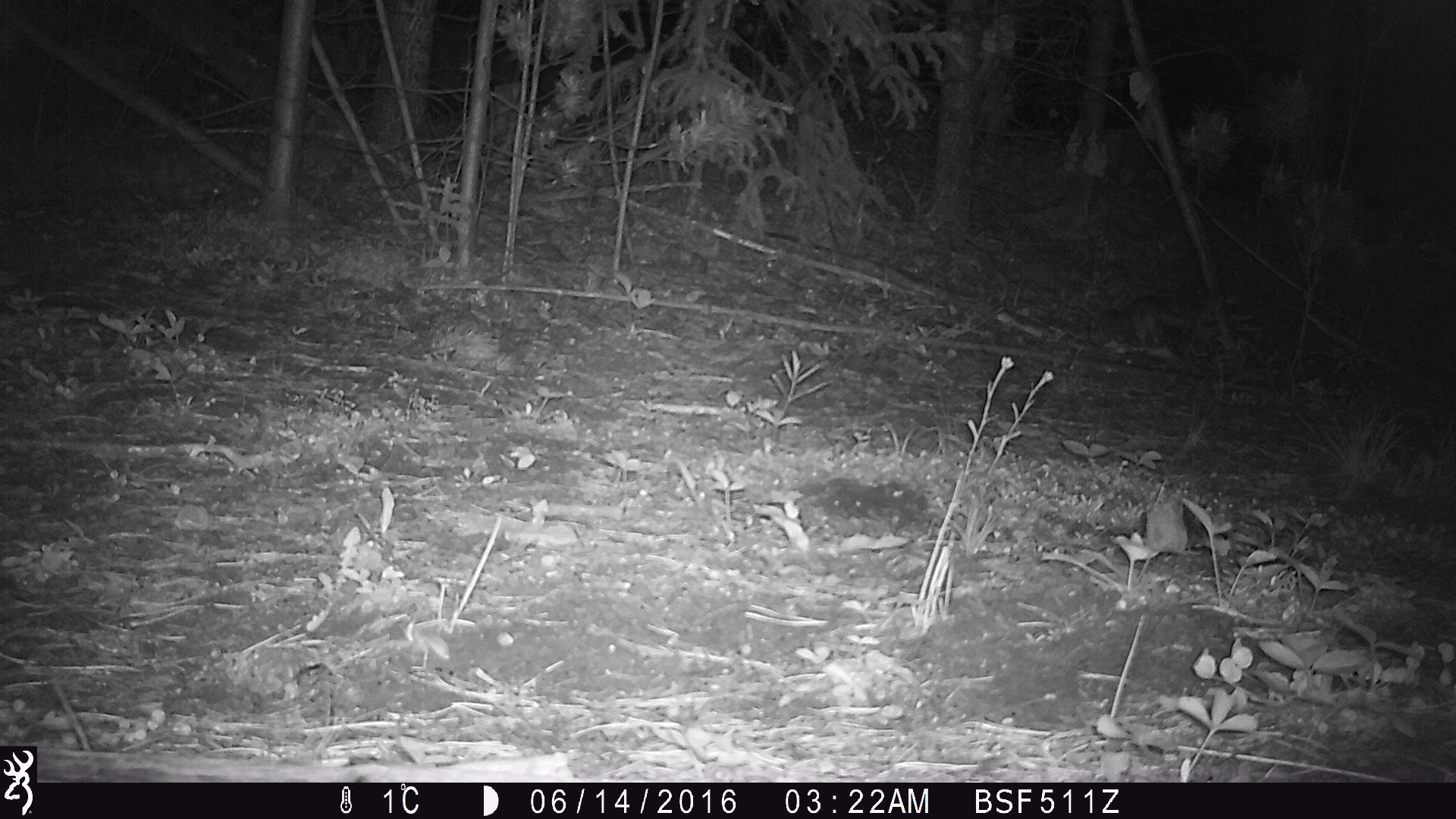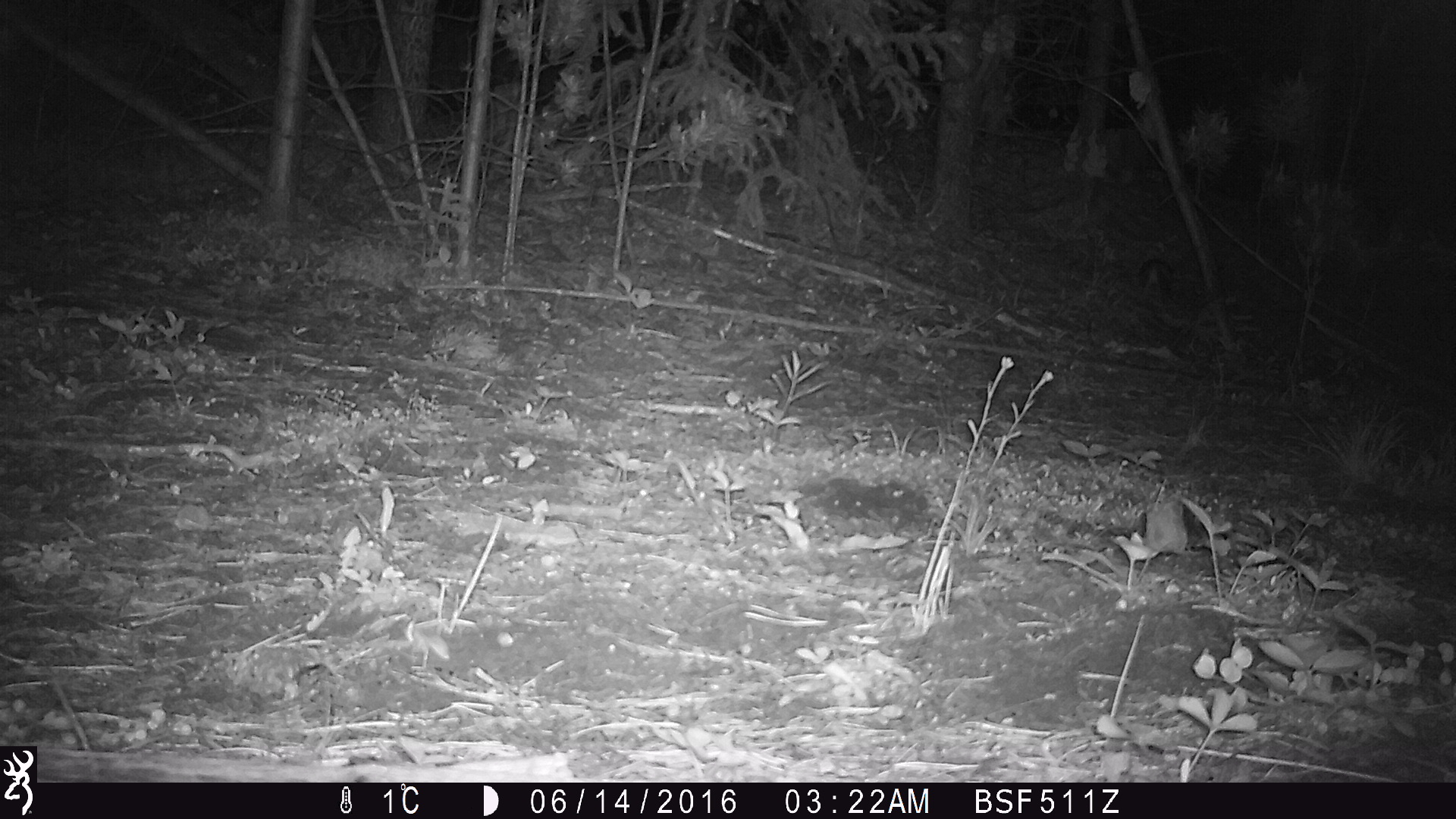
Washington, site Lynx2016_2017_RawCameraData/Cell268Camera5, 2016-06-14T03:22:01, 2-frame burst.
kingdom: Animalia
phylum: Chordata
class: Mammalia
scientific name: Mammalia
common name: small mammal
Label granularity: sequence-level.